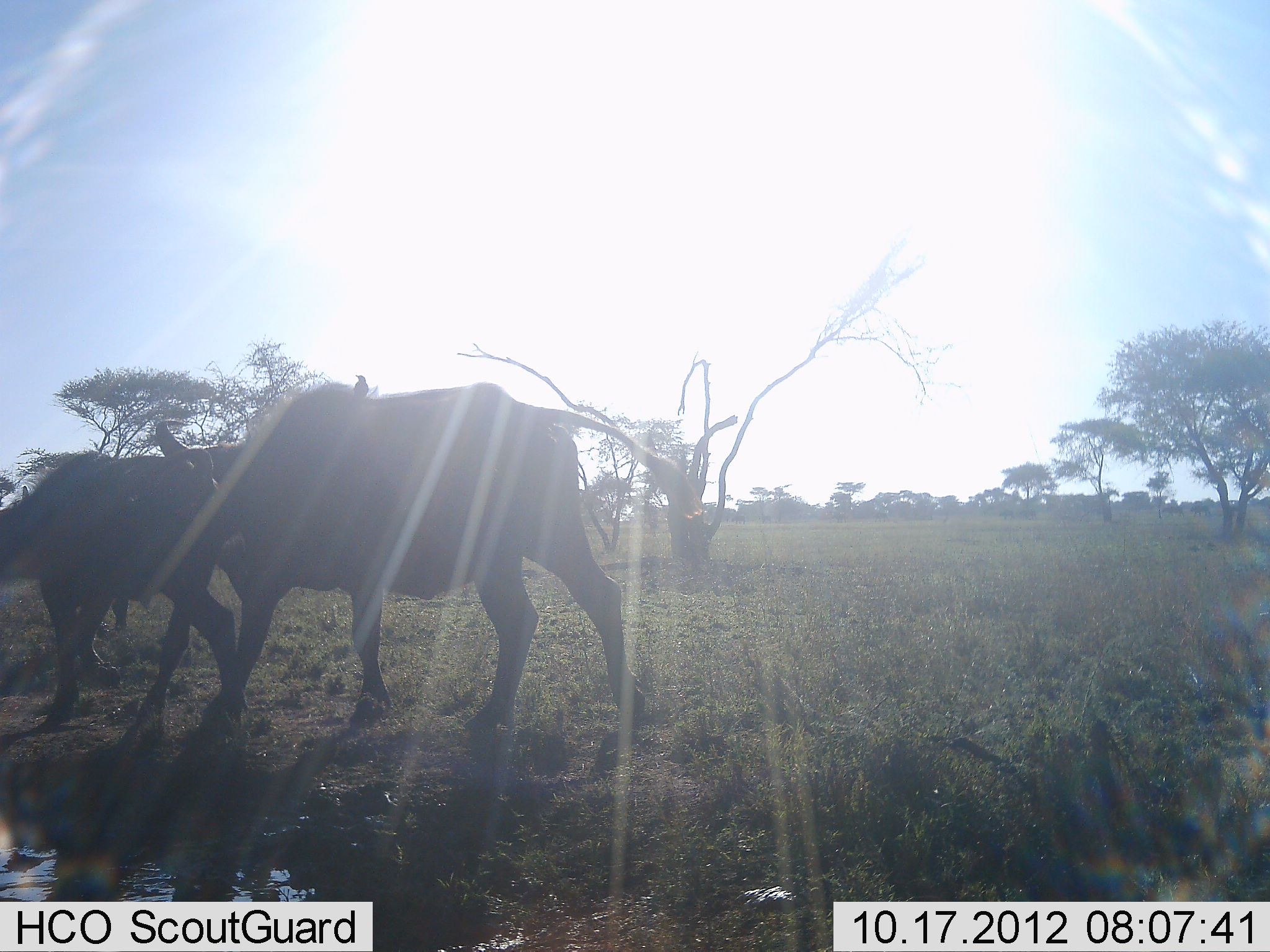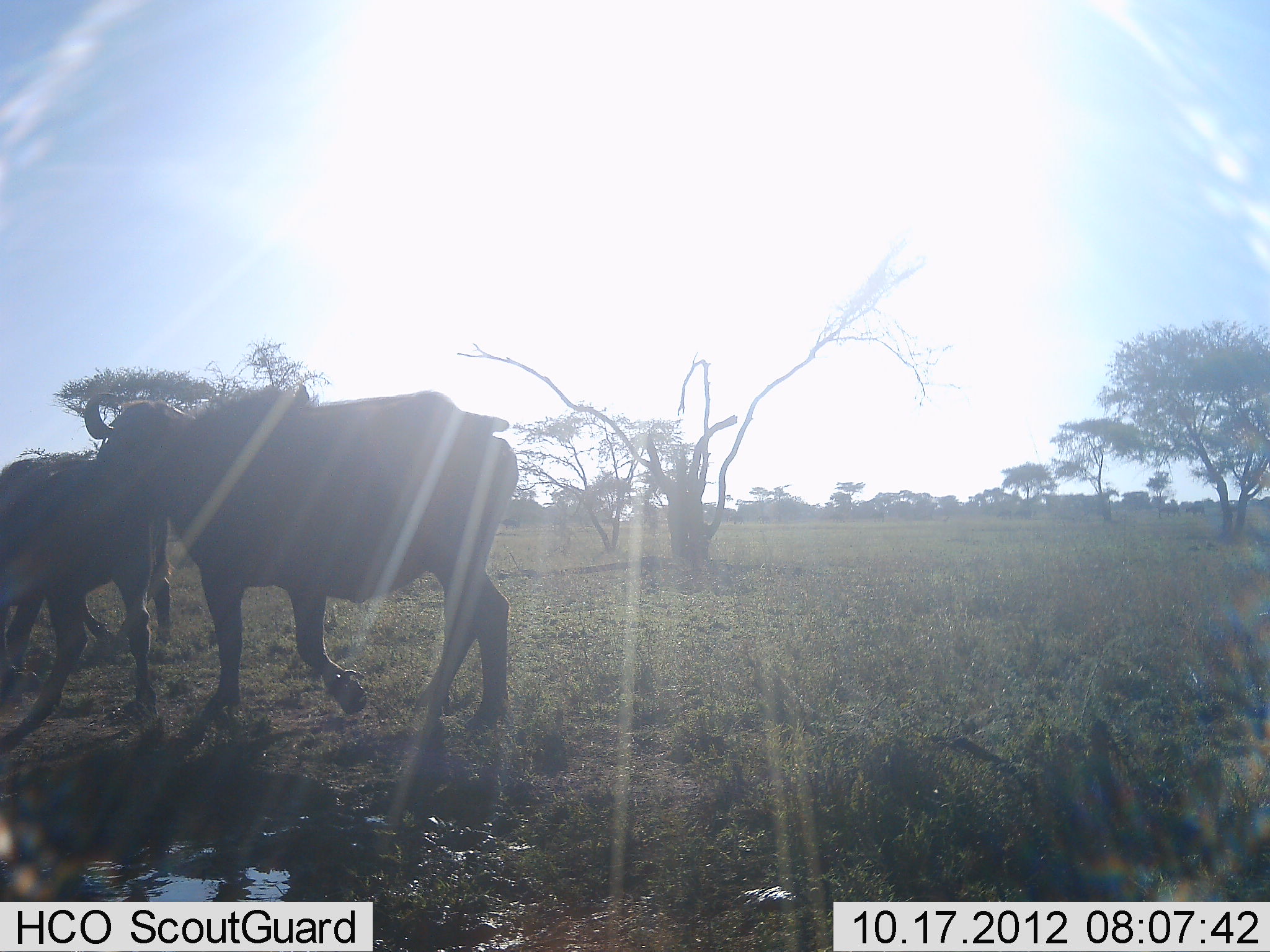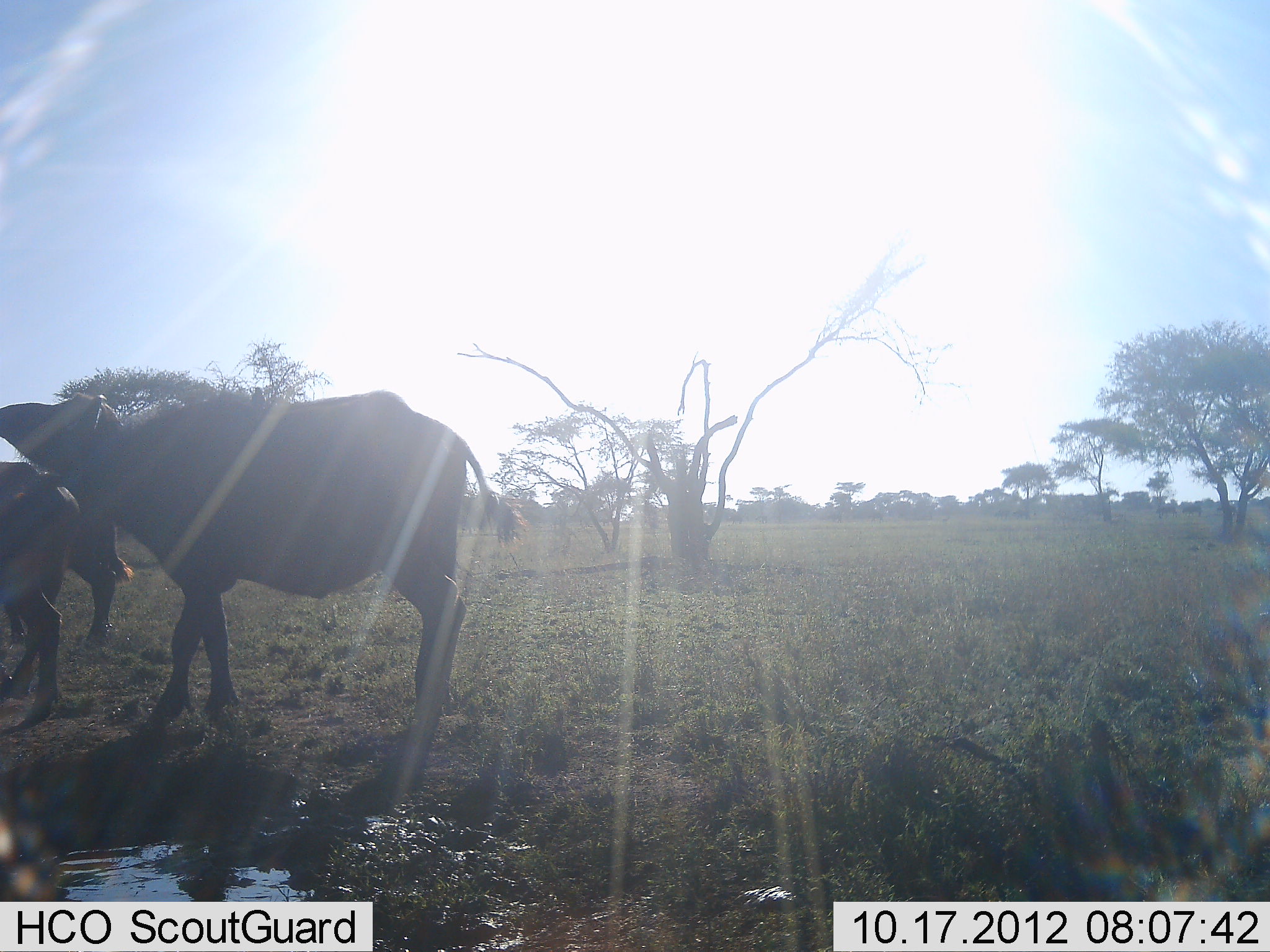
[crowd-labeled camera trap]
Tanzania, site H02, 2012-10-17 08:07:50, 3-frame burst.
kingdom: Animalia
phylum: Chordata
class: Mammalia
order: Artiodactyla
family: Bovidae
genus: Syncerus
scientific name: Syncerus caffer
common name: cape buffalo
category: buffalo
Buffalo (cape buffalo) (Syncerus caffer), count 3. Behavior (volunteer vote fractions): standing 0%, resting 0%, moving 100%, interacting 10%. Young present (vote fraction): 10%. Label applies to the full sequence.